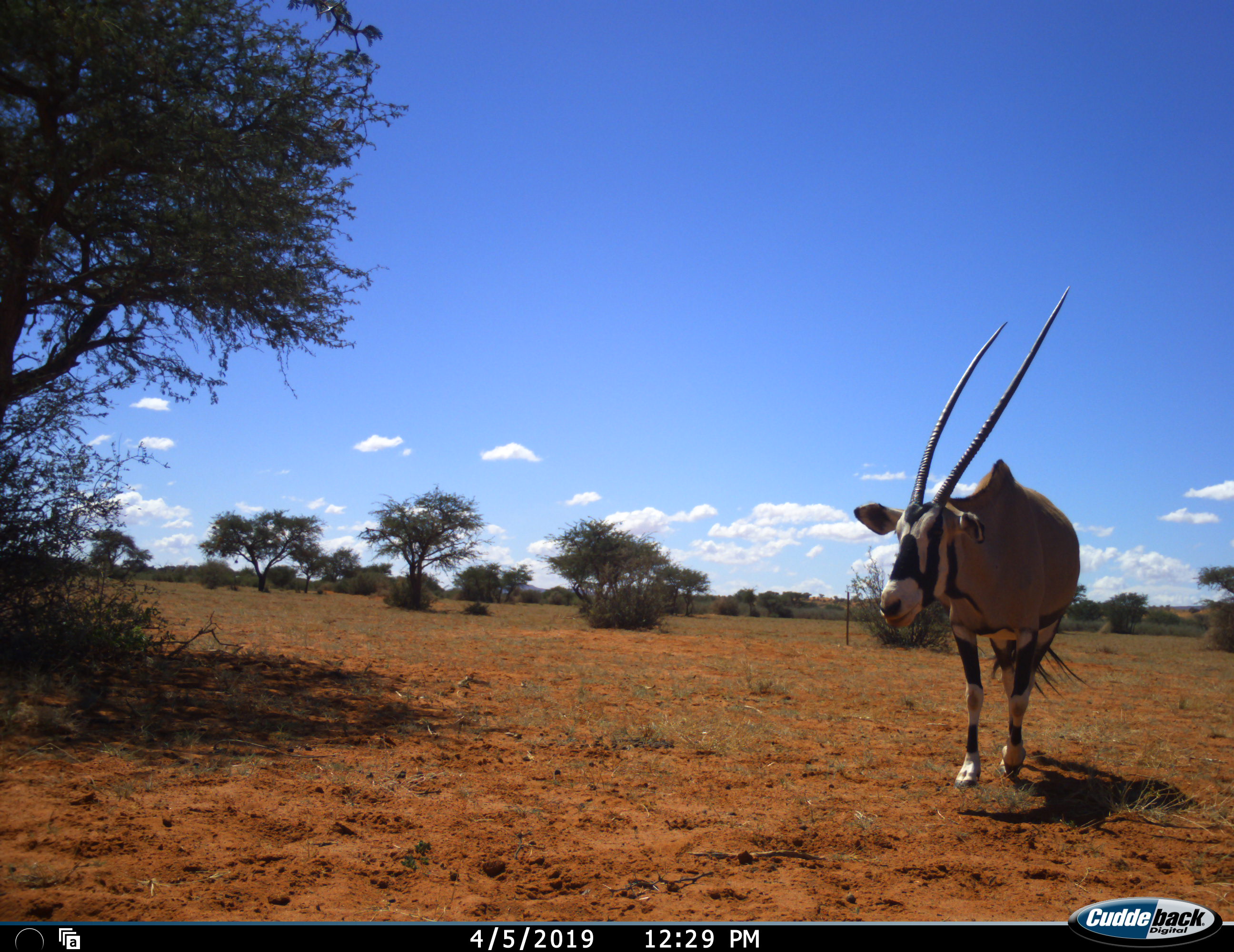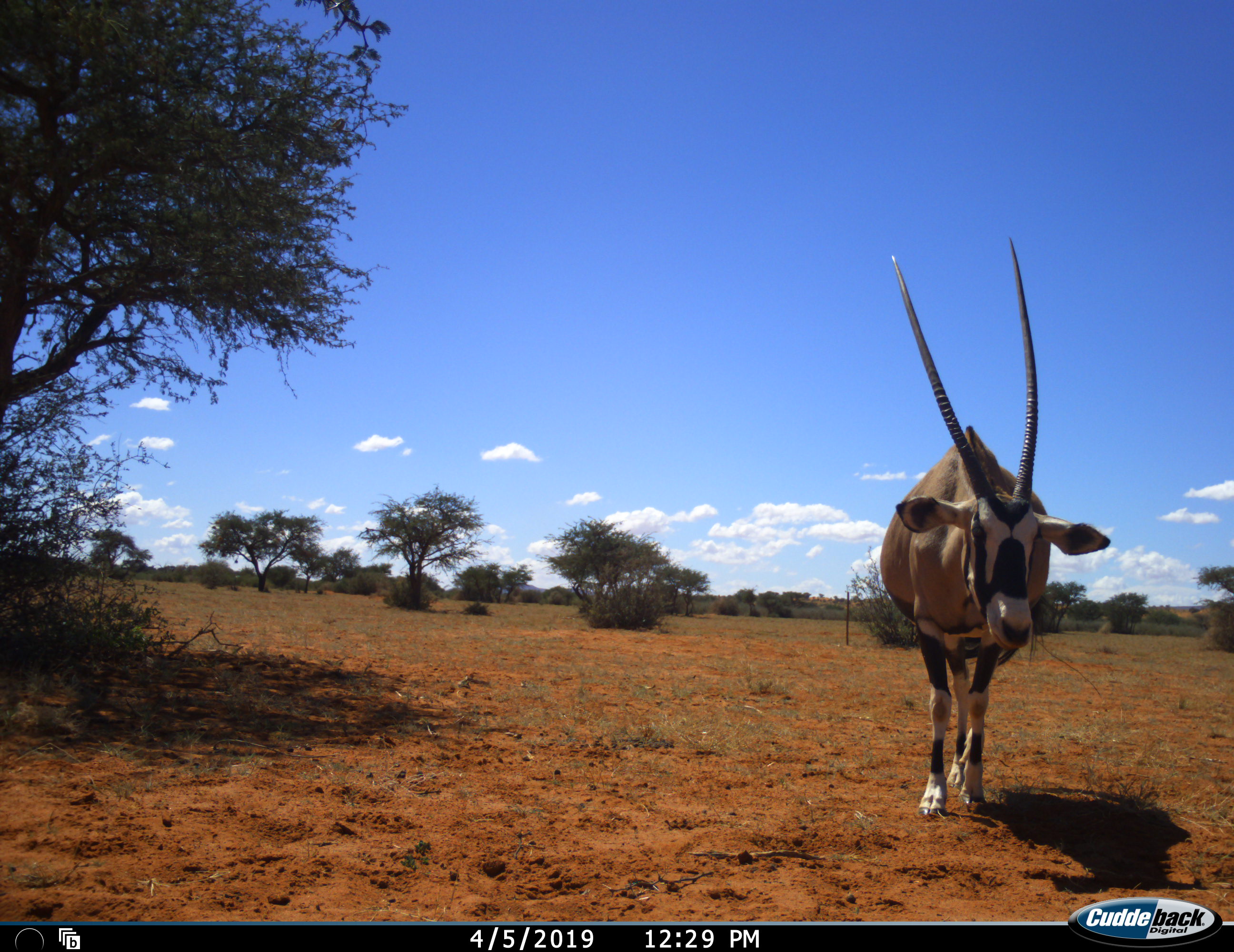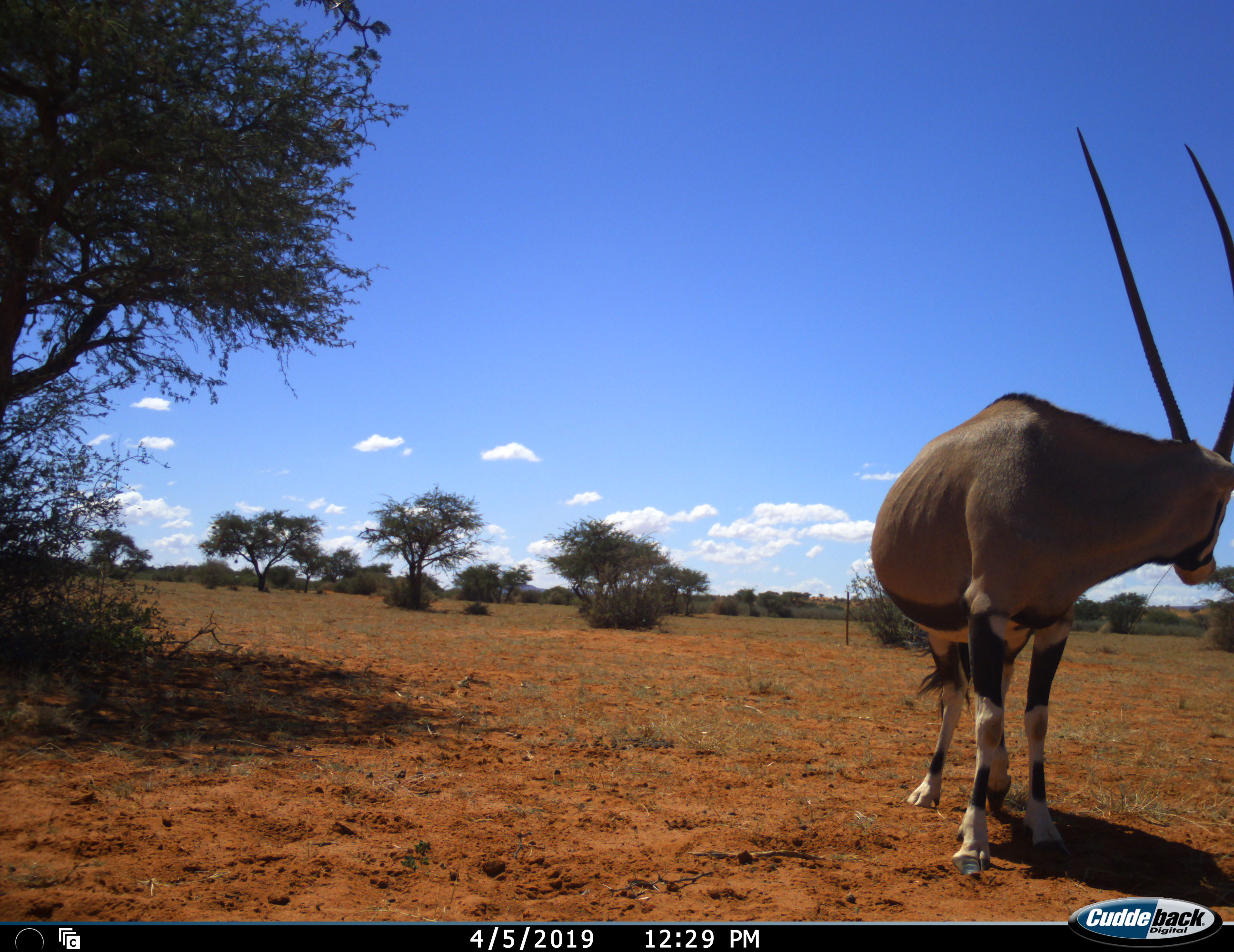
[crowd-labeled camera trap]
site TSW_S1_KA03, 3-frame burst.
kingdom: Animalia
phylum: Chordata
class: Mammalia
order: Artiodactyla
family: Bovidae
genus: Oryx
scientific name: Oryx gazella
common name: gemsbok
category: oryx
Oryx (gemsbok) (Oryx gazella), count 1. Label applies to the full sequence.